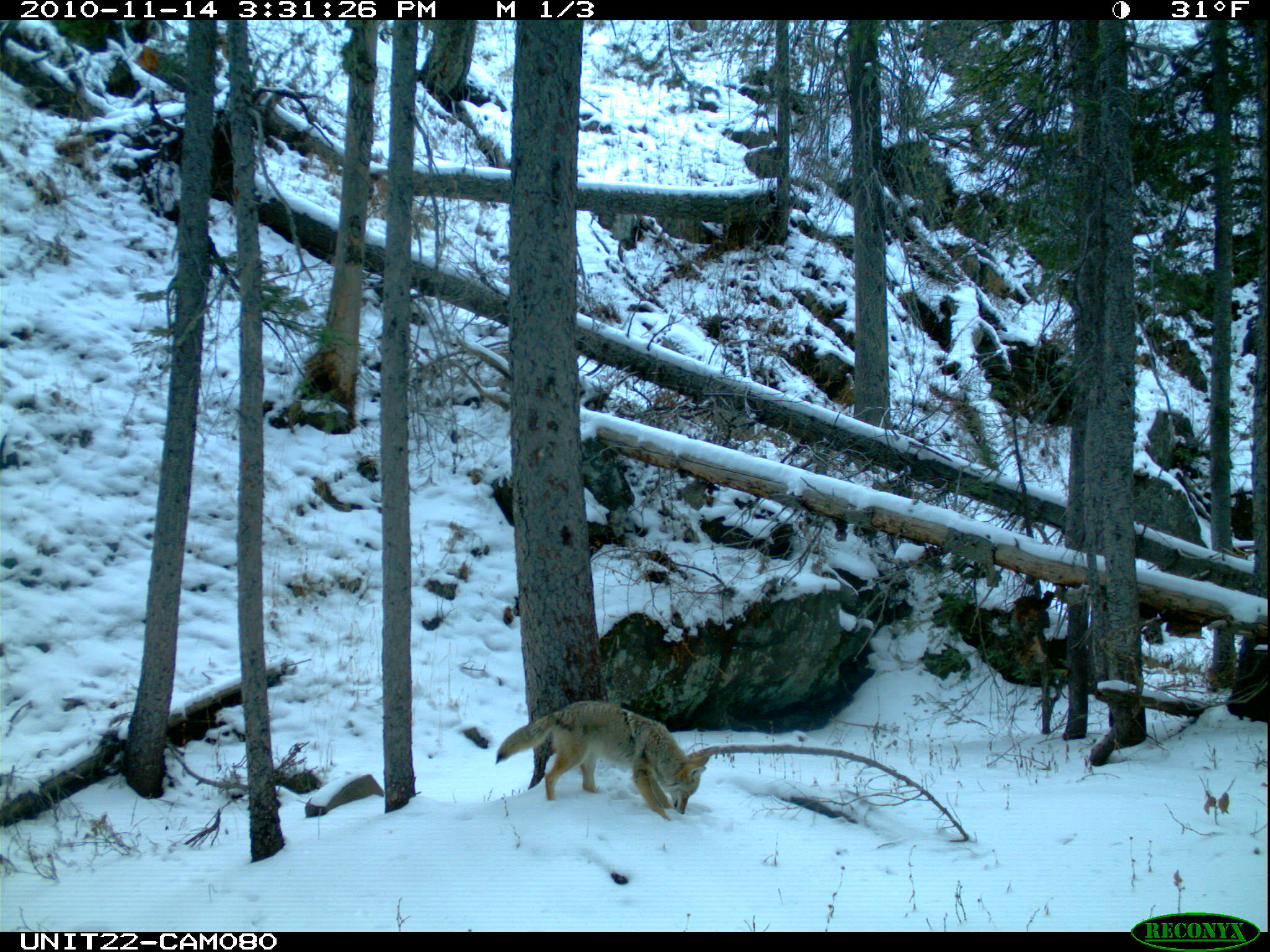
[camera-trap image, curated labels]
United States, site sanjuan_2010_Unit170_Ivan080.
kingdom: Animalia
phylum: Chordata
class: Mammalia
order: Carnivora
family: Canidae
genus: Canis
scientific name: Canis latrans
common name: coyote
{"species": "Canis latrans (coyote)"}